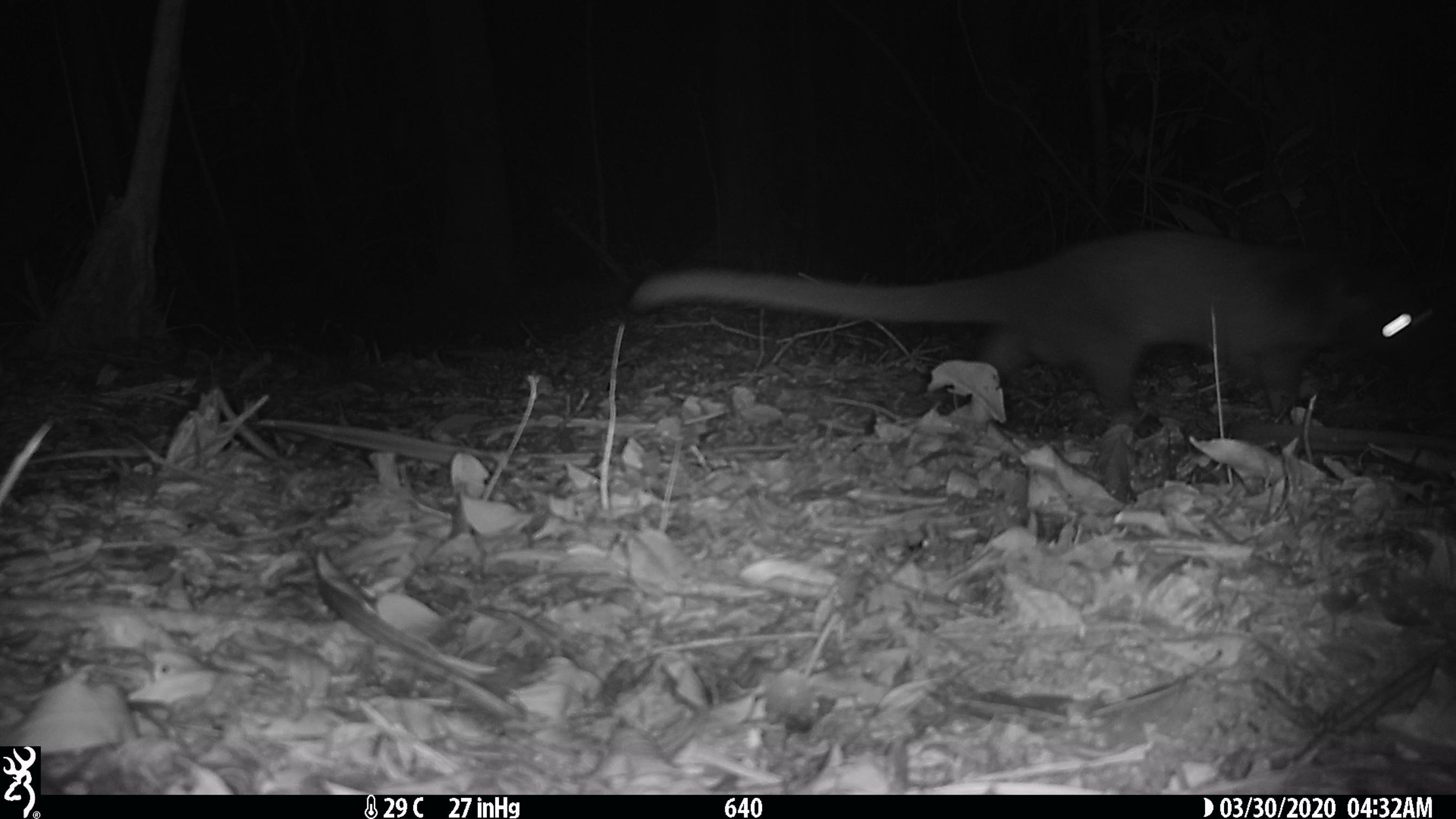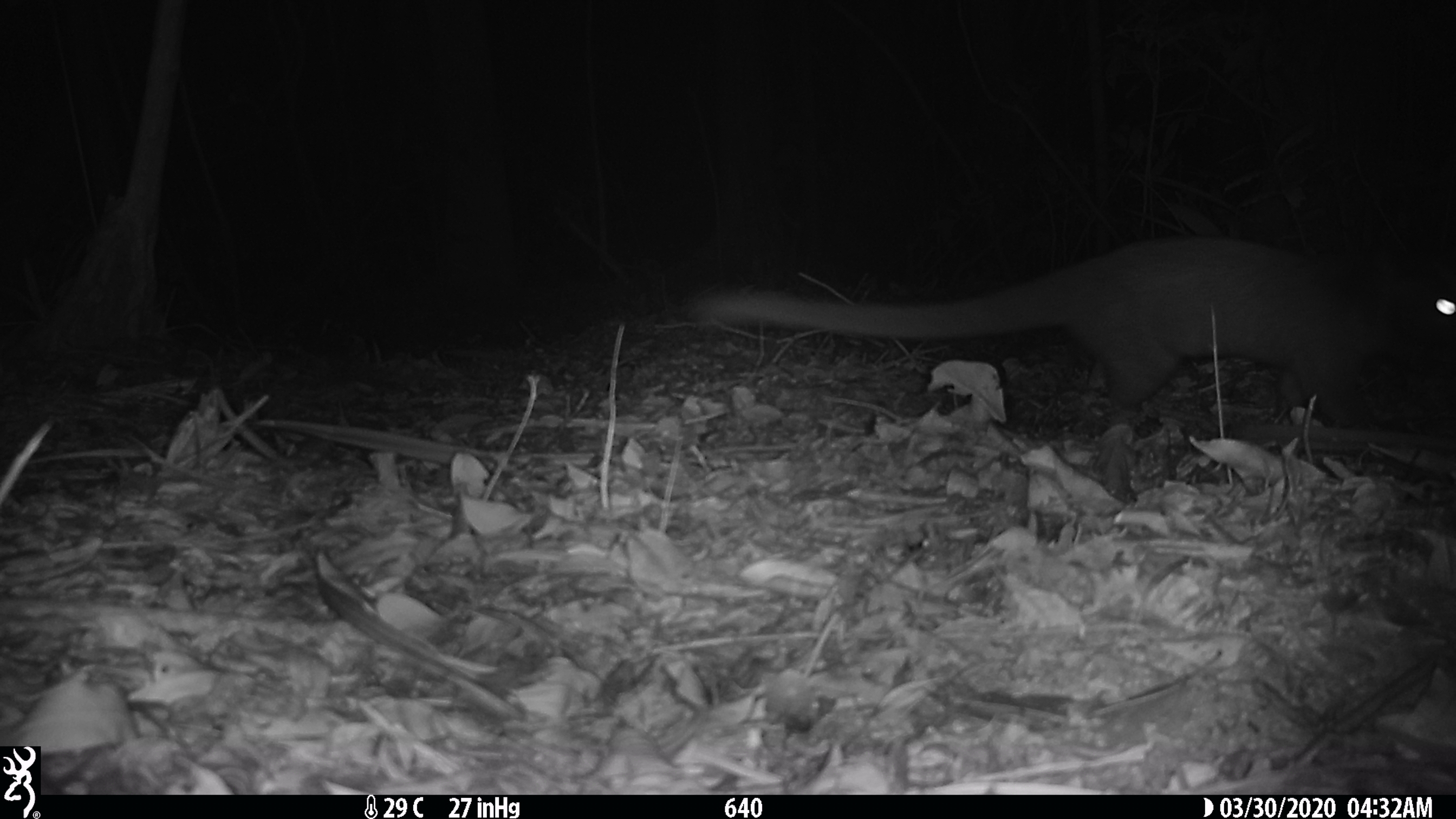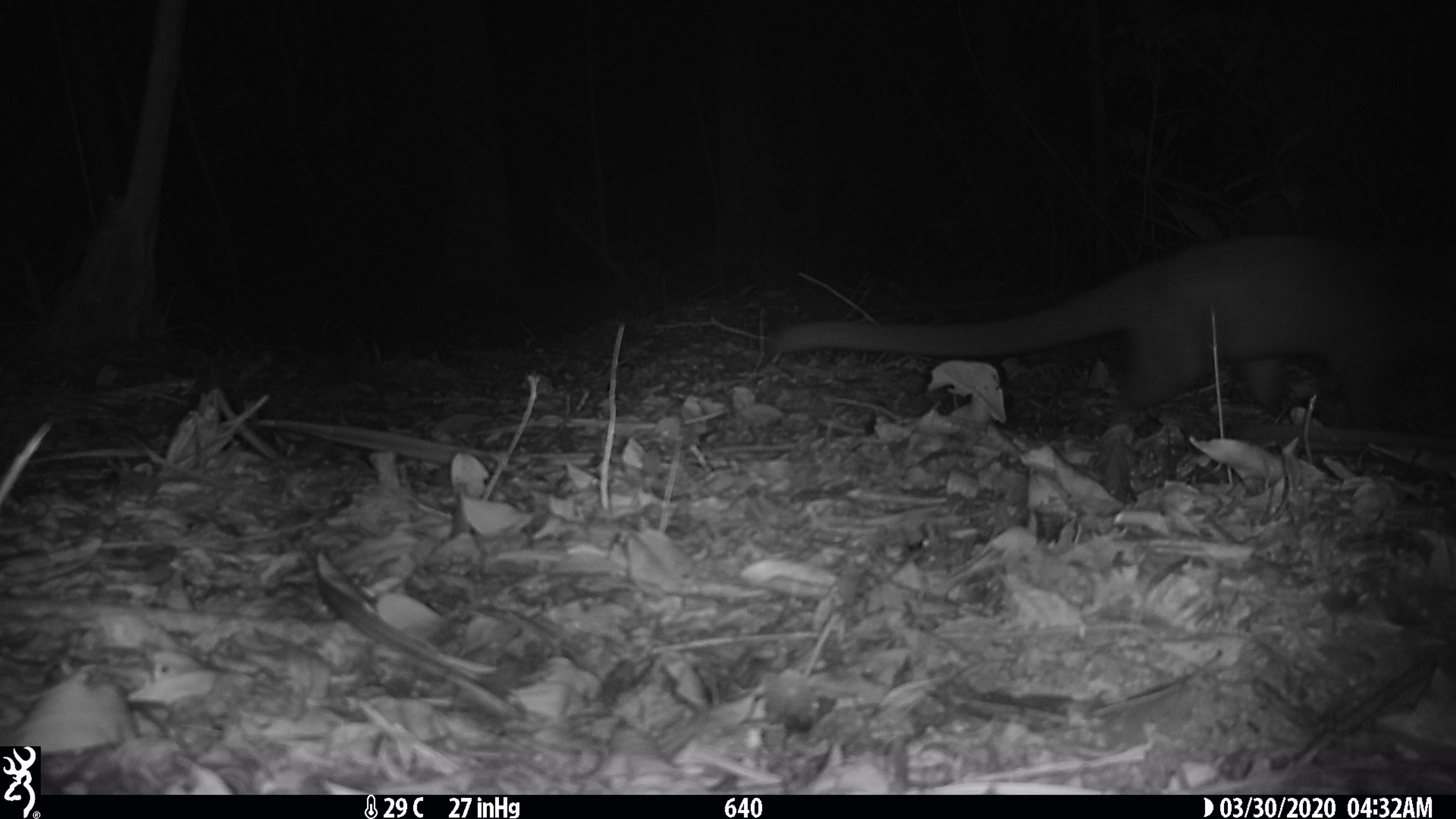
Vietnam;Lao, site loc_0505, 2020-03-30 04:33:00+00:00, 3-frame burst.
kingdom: Animalia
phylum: Chordata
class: Mammalia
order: Carnivora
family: Viverridae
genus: Paguma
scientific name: Paguma larvata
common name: masked palm civet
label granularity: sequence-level